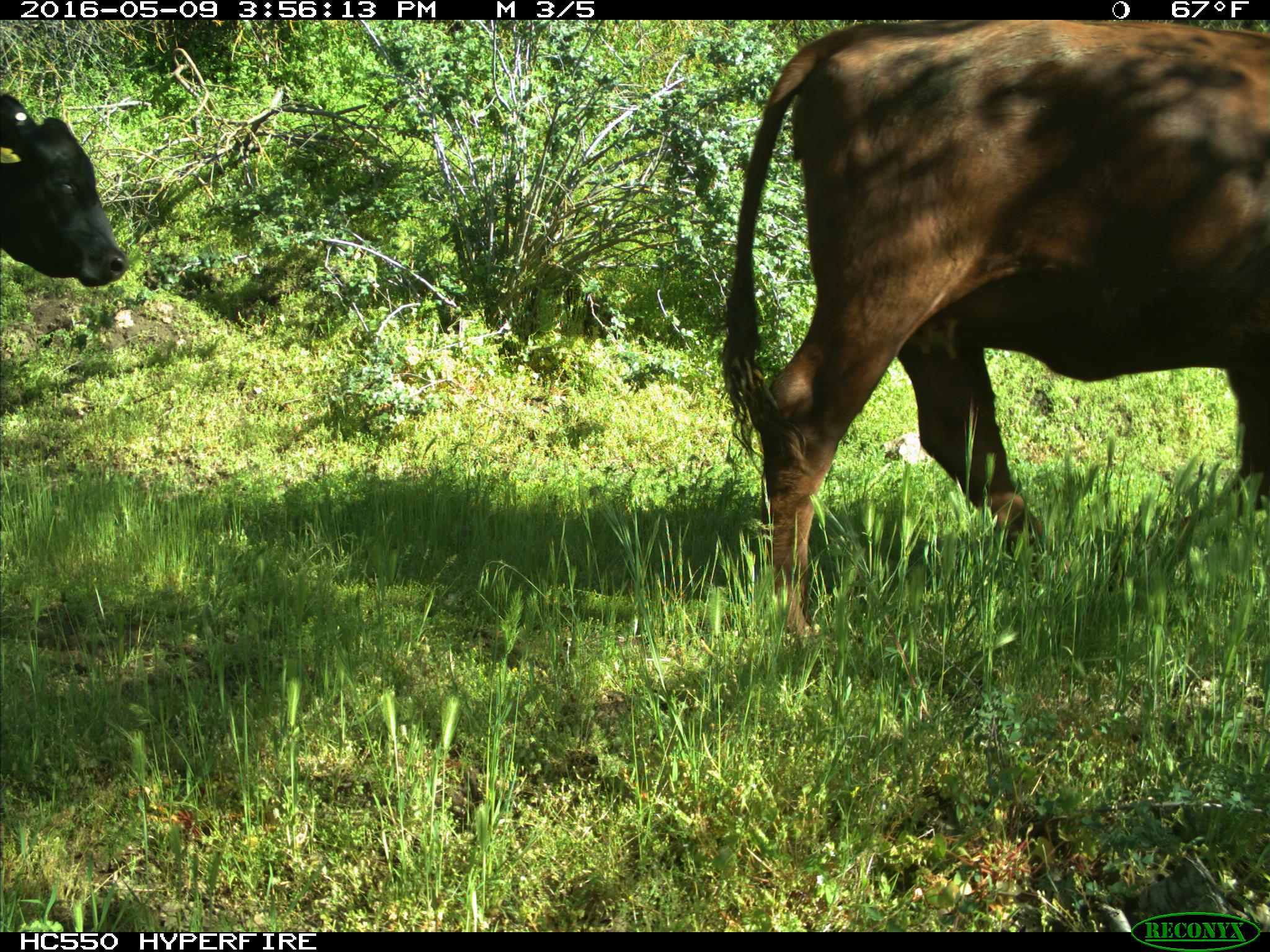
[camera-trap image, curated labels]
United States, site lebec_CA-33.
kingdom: Animalia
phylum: Chordata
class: Mammalia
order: Artiodactyla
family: Bovidae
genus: Bos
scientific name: Bos taurus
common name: domestic cow